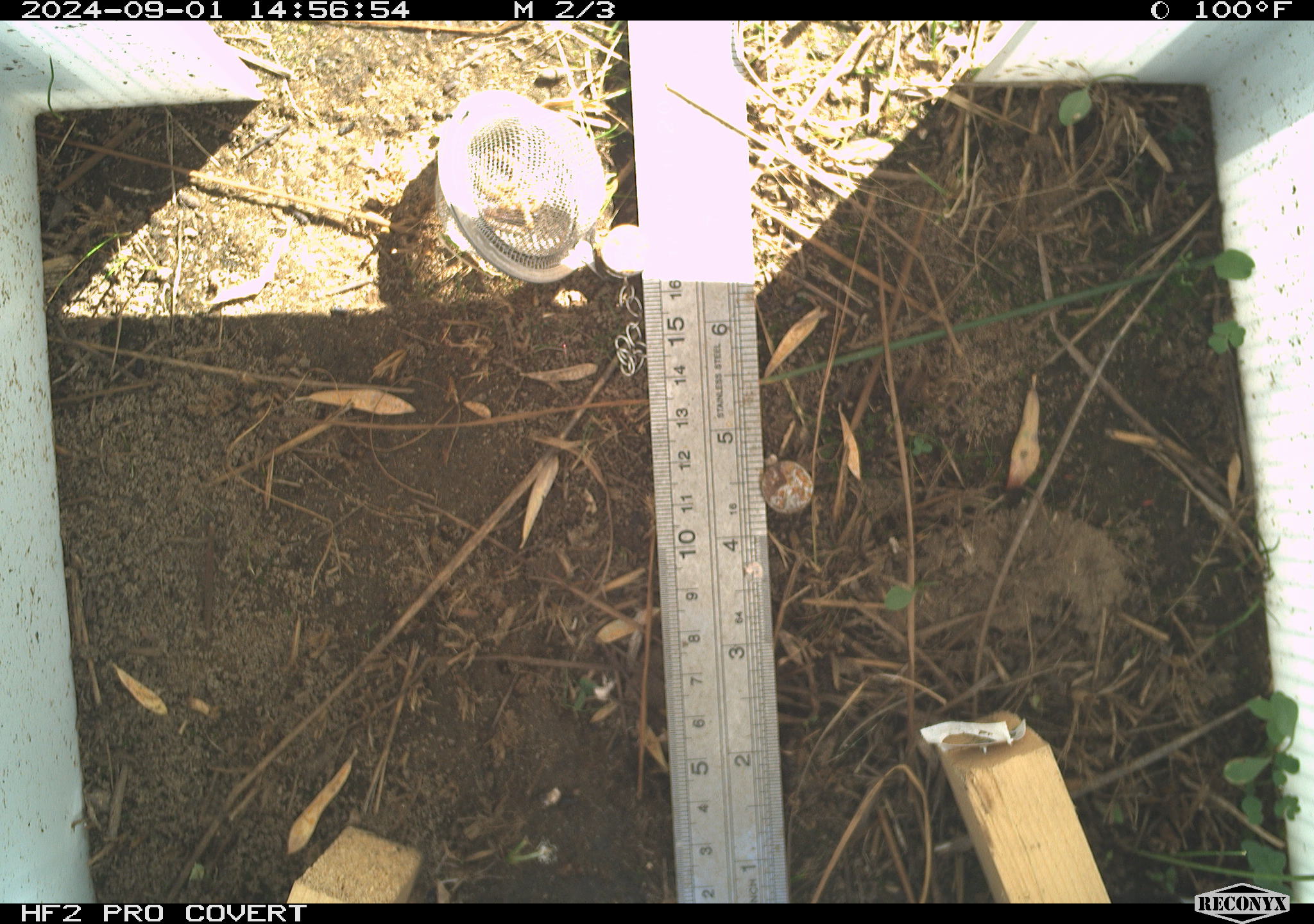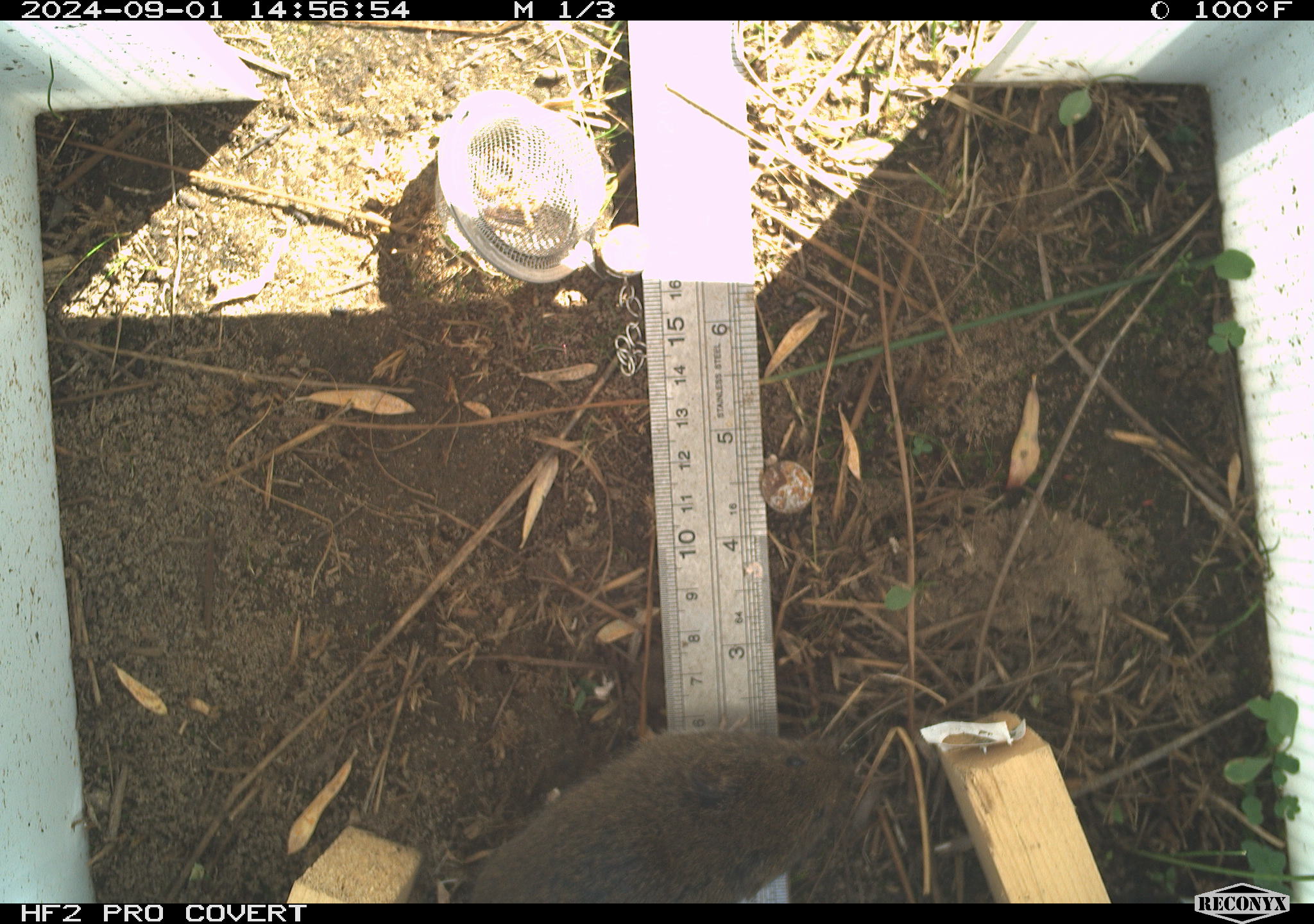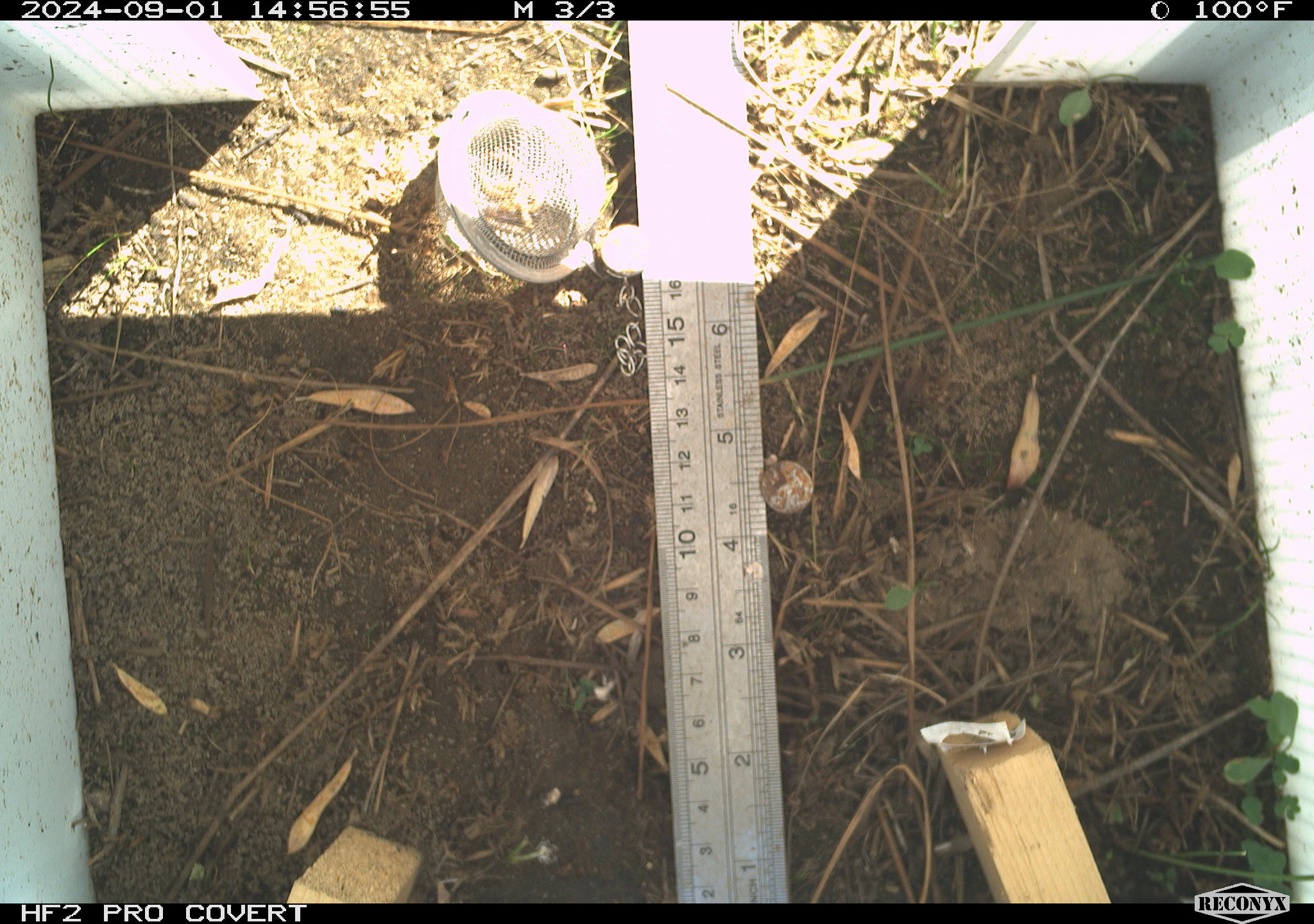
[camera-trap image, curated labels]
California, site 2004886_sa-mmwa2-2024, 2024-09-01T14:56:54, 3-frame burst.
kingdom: Animalia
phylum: Chordata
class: Mammalia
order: Rodentia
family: Cricetidae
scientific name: Arvicolinae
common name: voles, lemmings, and muskrats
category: arvicolinae subfamily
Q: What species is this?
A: Arvicolinae subfamily (voles, lemmings, and muskrats) (Arvicolinae).